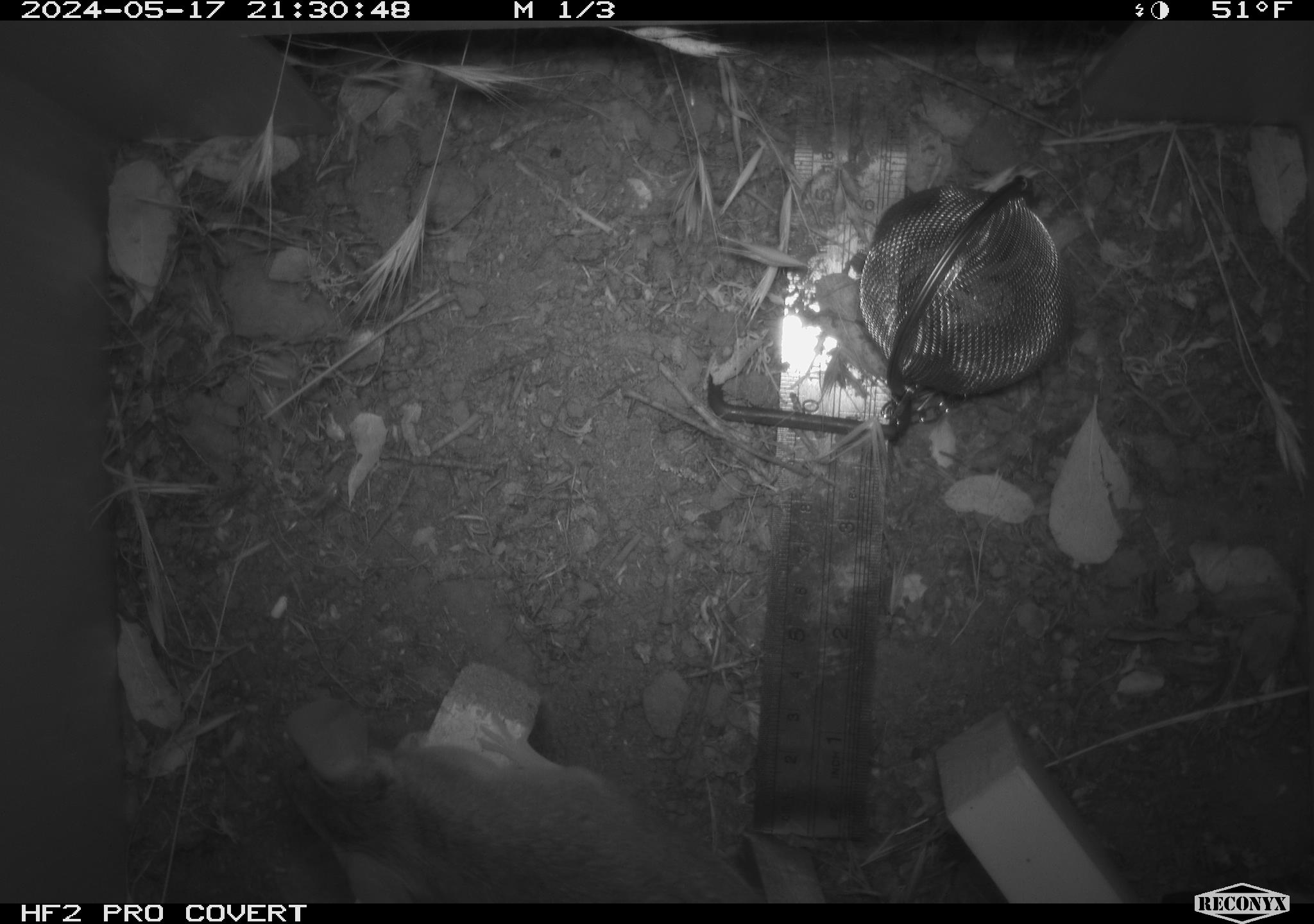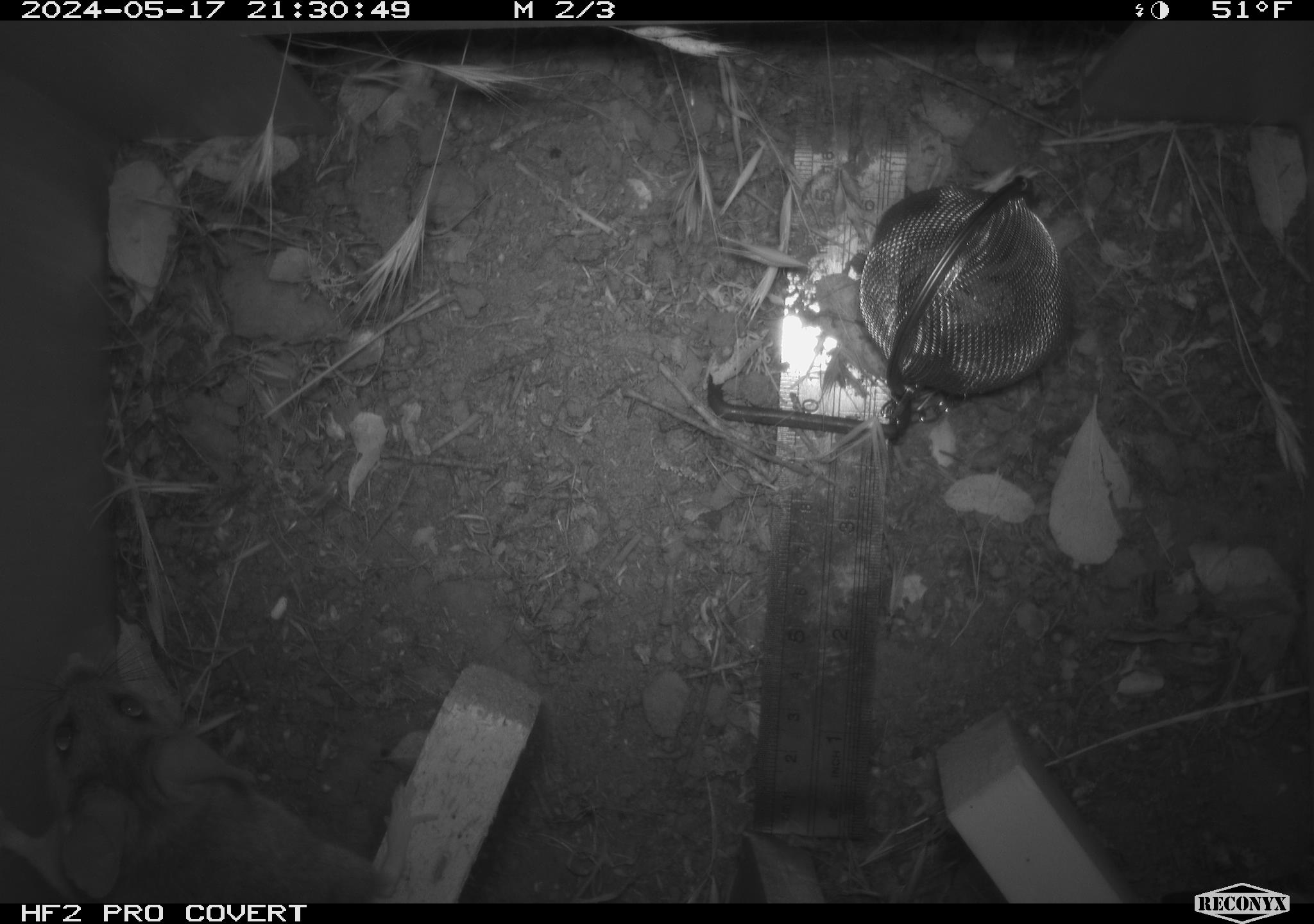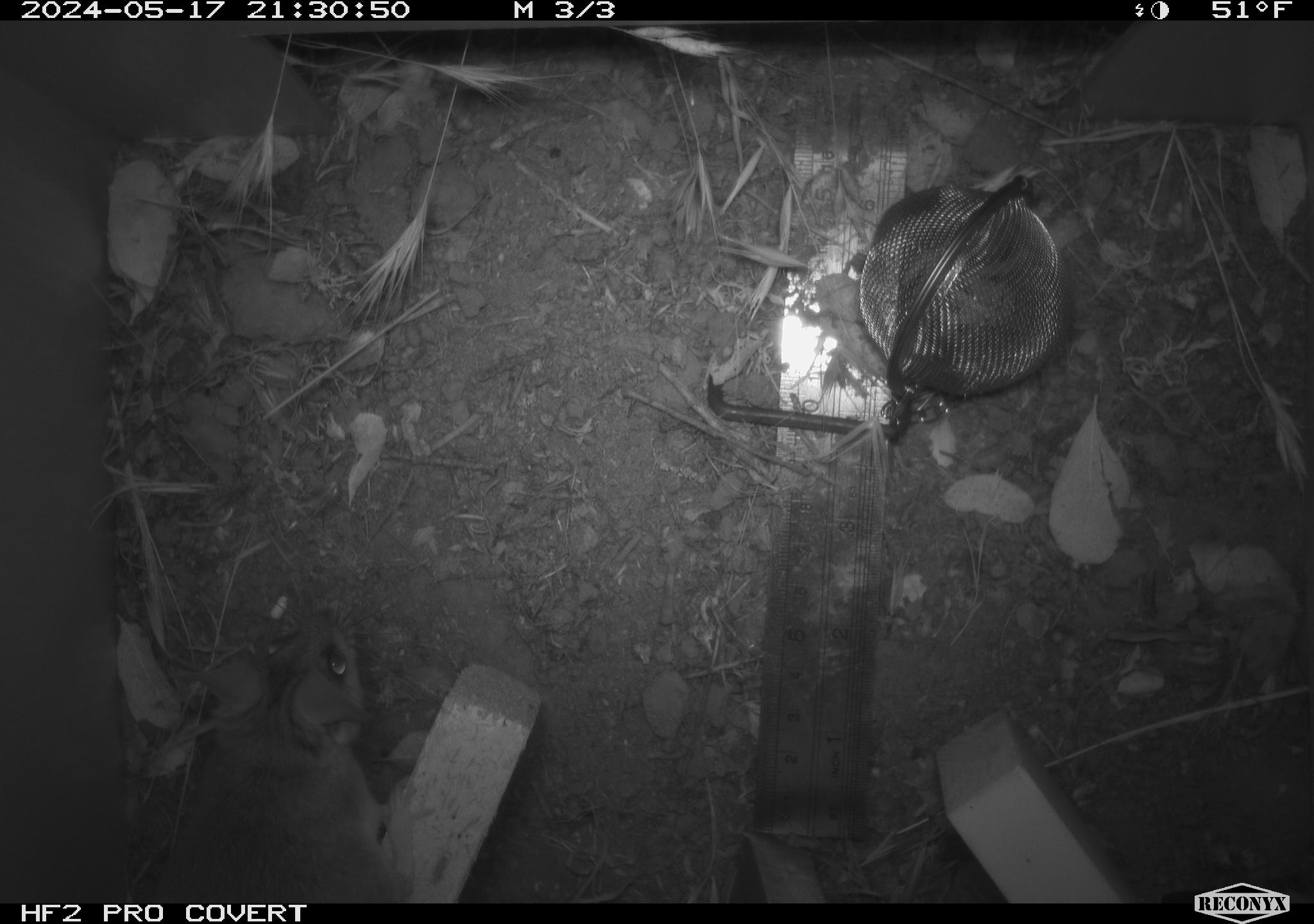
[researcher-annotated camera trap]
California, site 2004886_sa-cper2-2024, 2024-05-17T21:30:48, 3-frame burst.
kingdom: Animalia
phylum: Chordata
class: Mammalia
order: Rodentia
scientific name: Rodentia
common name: rodent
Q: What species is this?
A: Rodent (Rodentia).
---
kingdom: Animalia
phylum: Chordata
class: Mammalia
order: Rodentia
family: Heteromyidae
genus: Dipodomys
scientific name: Dipodomys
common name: kangaroo rats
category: dipodomys species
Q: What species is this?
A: Dipodomys species (kangaroo rats) (Dipodomys).